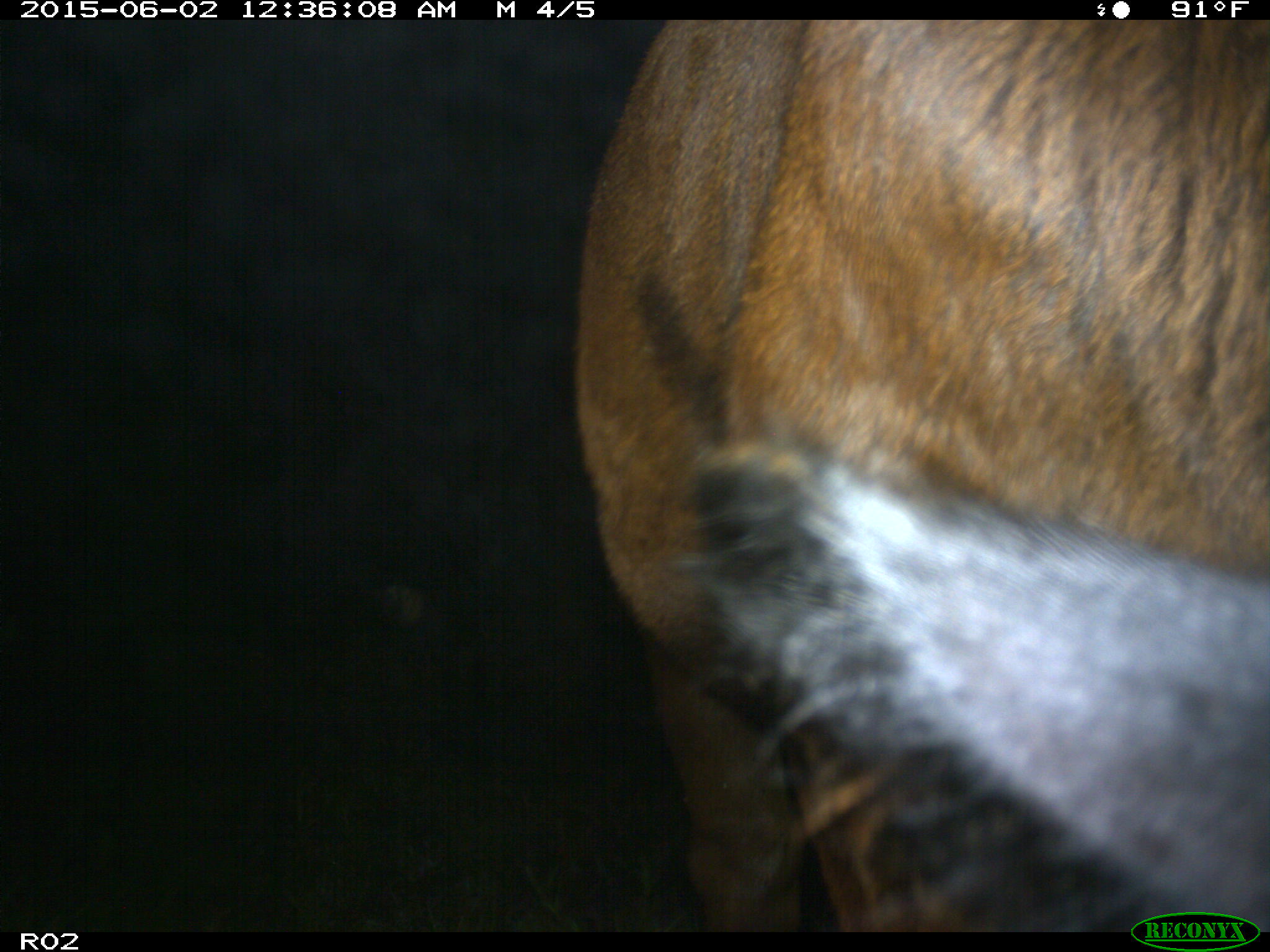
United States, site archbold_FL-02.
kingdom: Animalia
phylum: Chordata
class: Mammalia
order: Artiodactyla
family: Bovidae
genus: Bos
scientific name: Bos taurus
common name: domestic cow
Bos taurus (domestic cow).